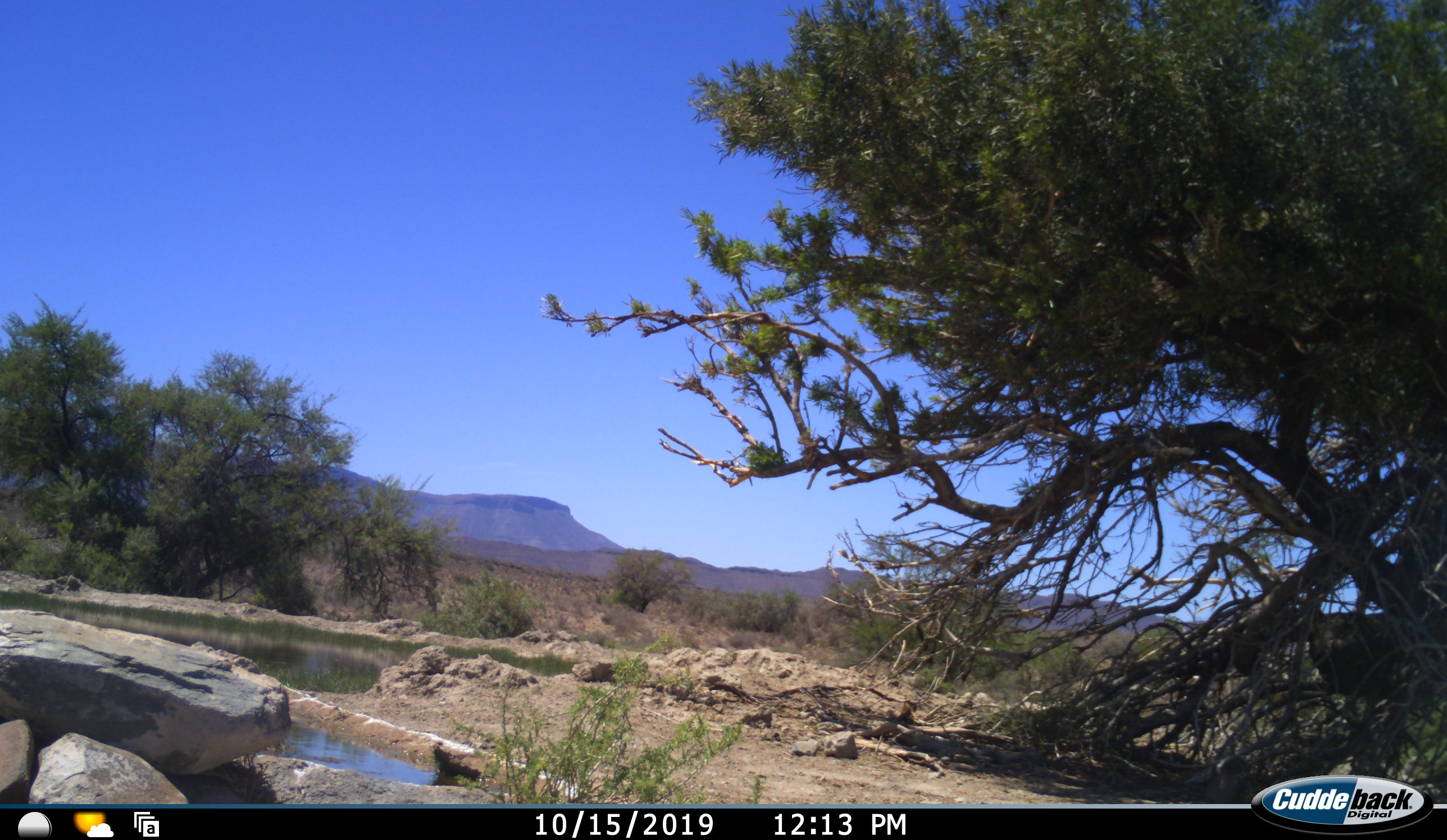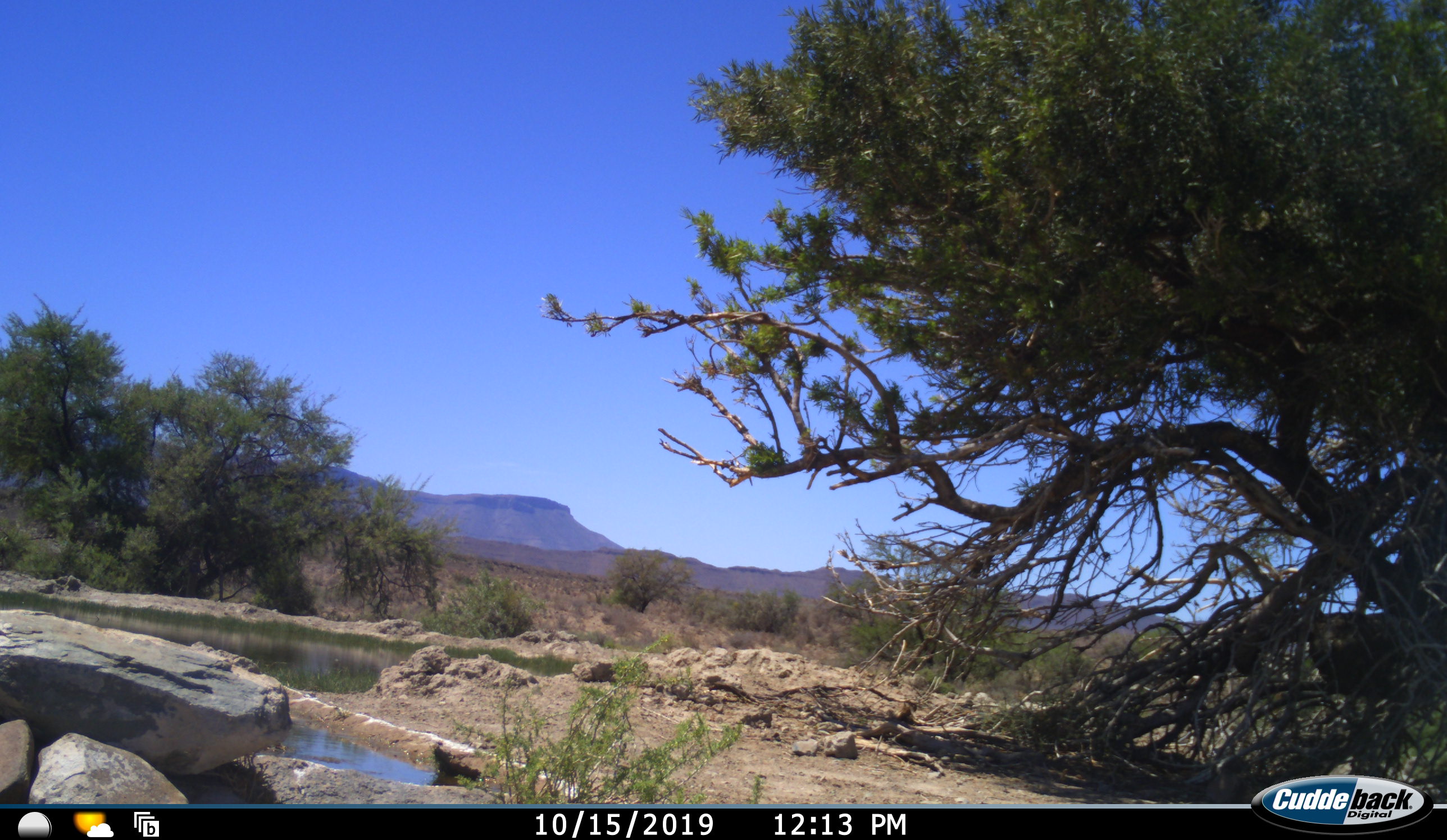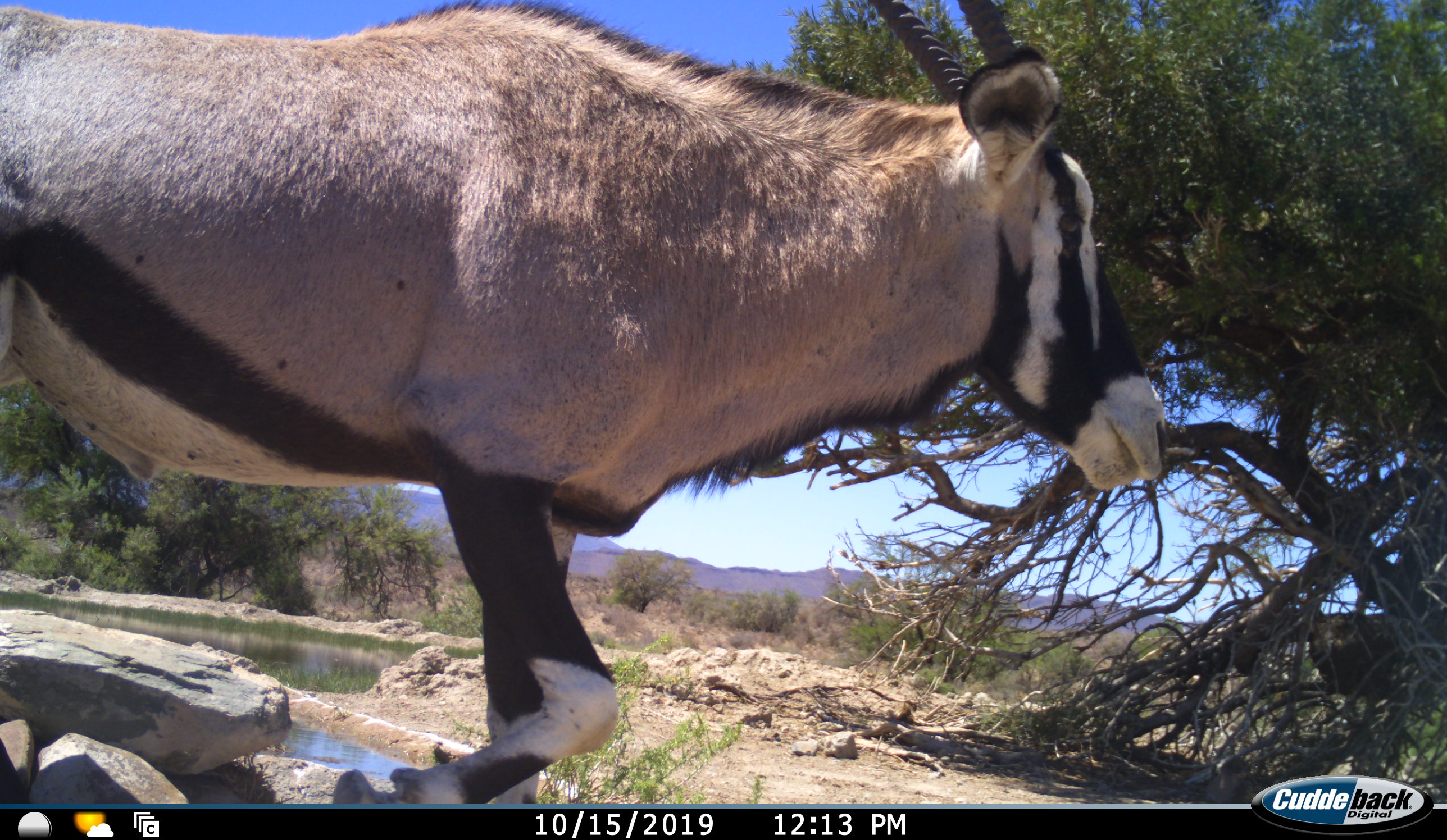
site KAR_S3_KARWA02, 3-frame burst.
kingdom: Animalia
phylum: Chordata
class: Mammalia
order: Artiodactyla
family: Bovidae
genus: Oryx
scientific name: Oryx gazella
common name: gemsbok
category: oryx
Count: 1.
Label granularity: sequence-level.